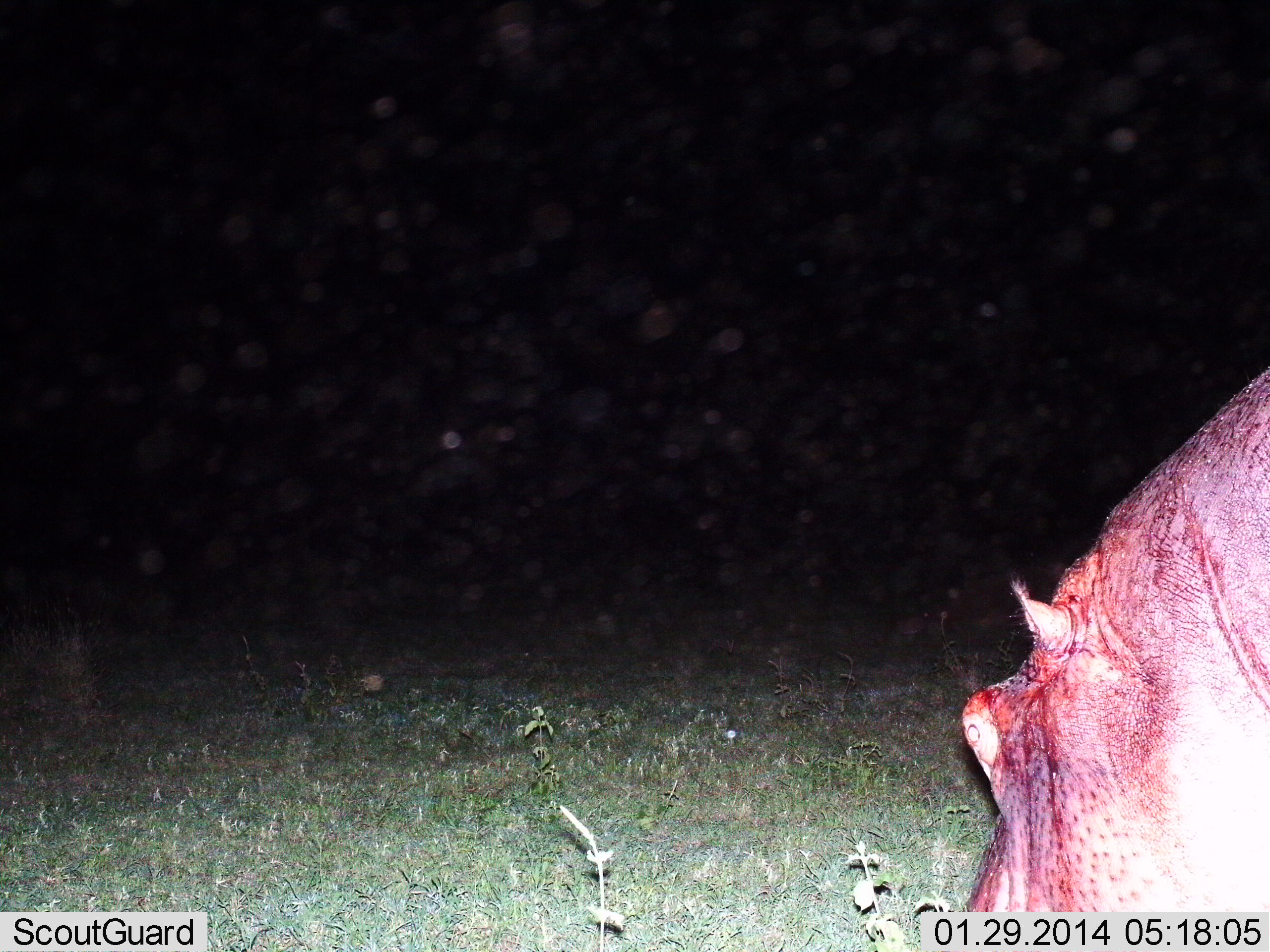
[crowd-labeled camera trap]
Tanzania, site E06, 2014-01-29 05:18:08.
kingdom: Animalia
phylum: Chordata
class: Mammalia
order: Artiodactyla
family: Hippopotamidae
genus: Hippopotamus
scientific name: Hippopotamus amphibius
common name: hippopotamus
Hippopotamus (Hippopotamus amphibius), count 1. Behavior (volunteer vote fractions): standing 50%, resting 10%, moving 20%, interacting 0%. Young present (vote fraction): 0%. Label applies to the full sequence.